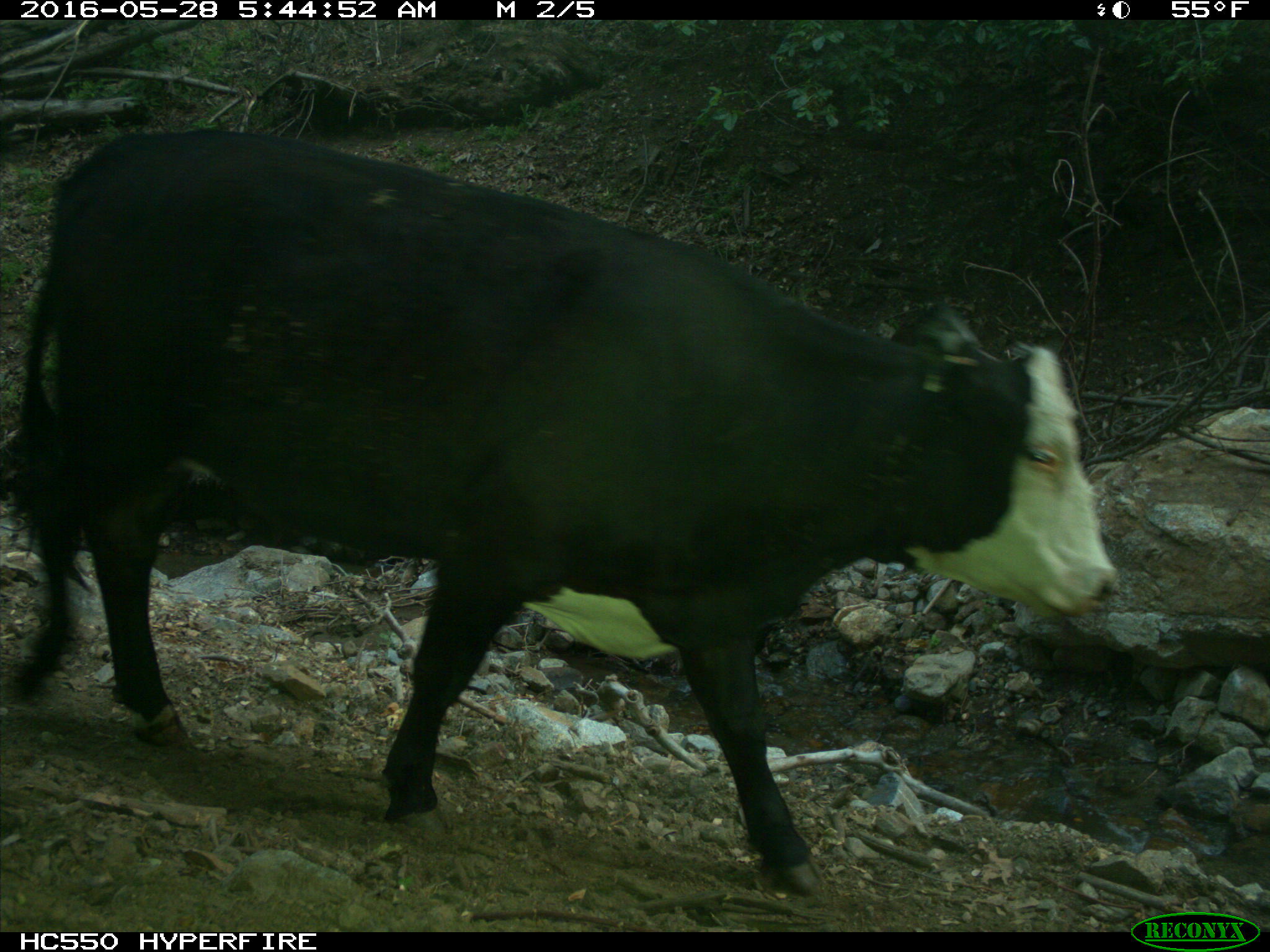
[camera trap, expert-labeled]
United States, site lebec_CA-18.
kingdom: Animalia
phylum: Chordata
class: Mammalia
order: Artiodactyla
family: Bovidae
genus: Bos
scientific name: Bos taurus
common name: domestic cow